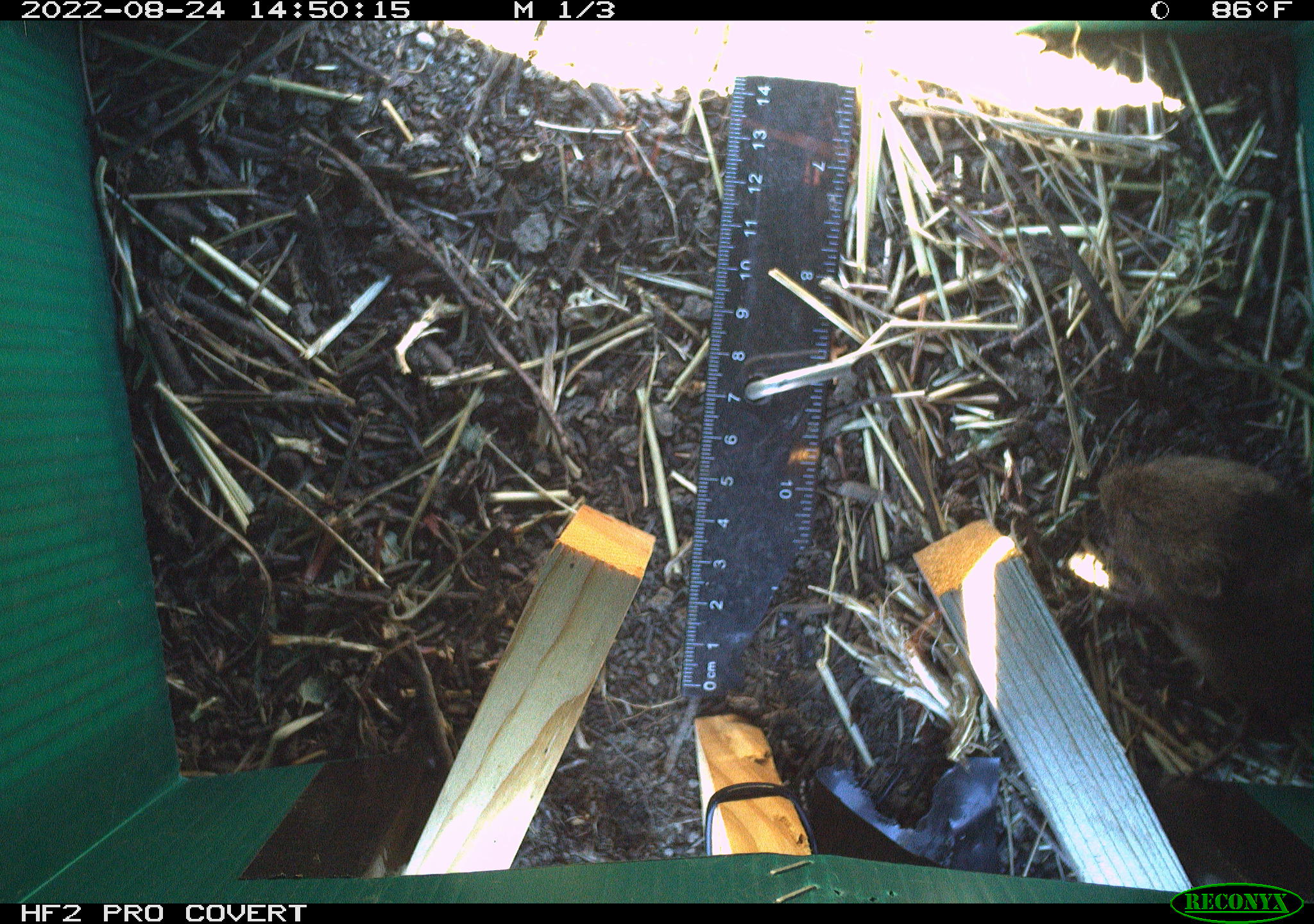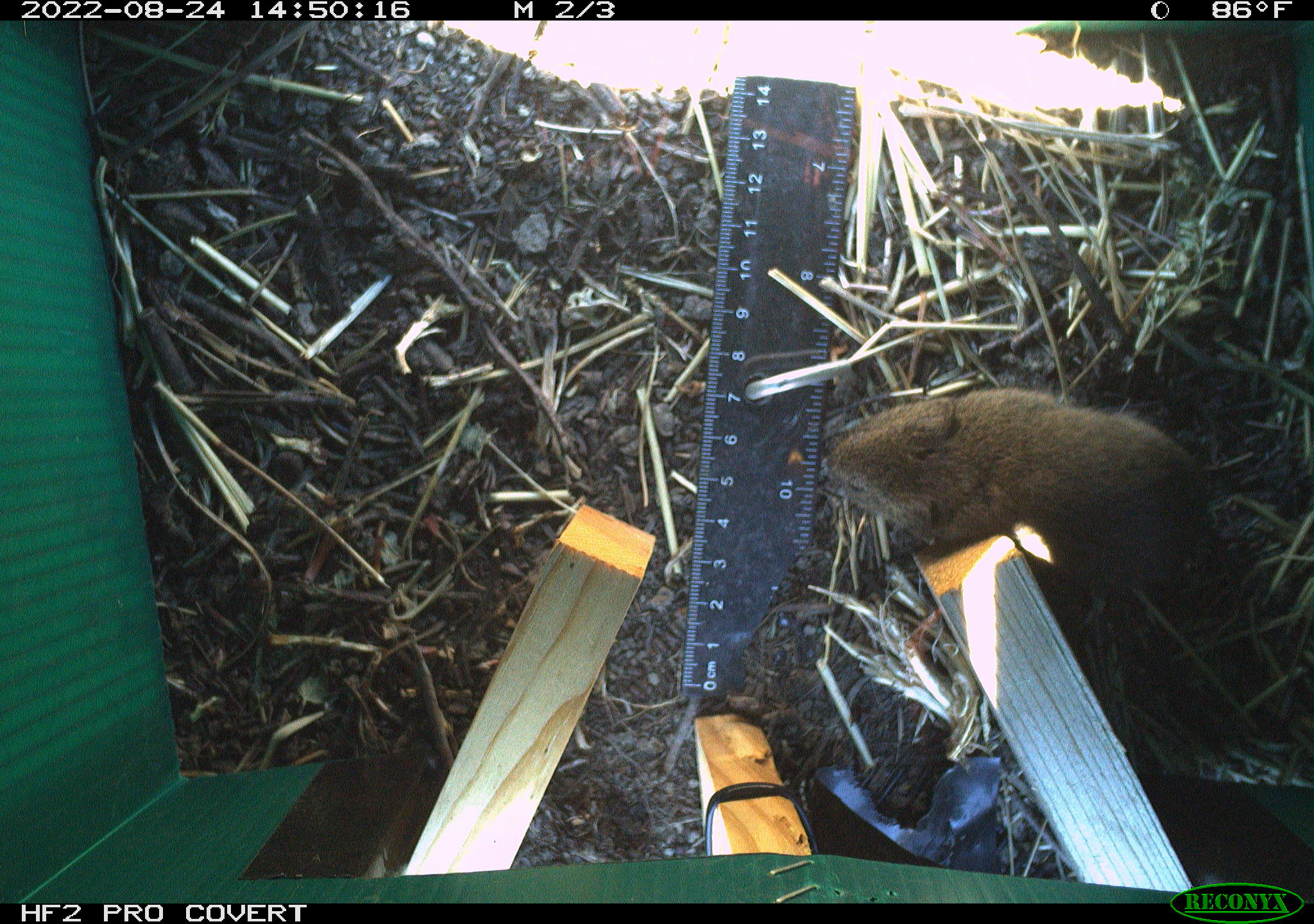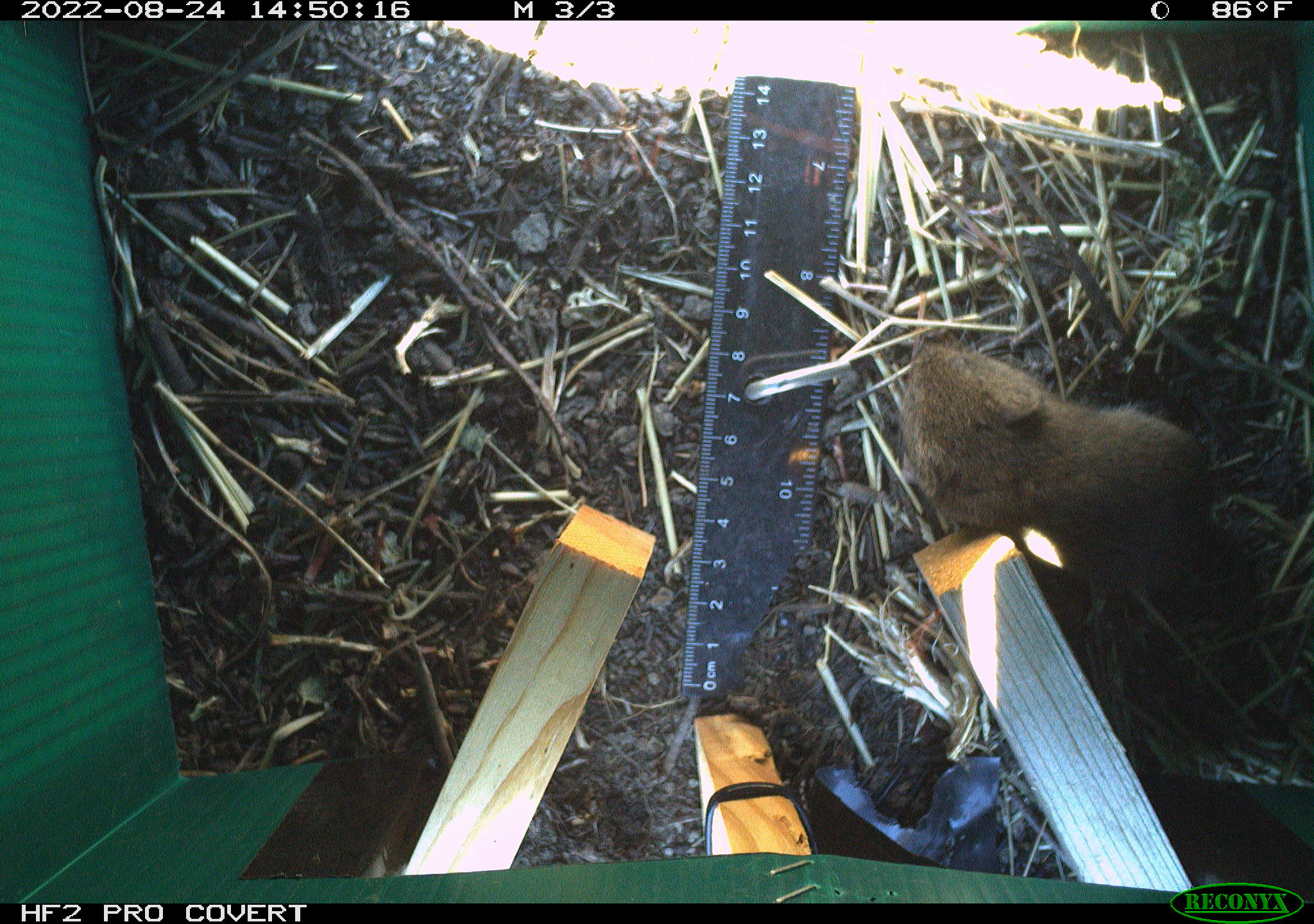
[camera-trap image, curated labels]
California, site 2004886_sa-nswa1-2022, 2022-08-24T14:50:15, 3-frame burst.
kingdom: Animalia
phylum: Chordata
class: Mammalia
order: Rodentia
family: Cricetidae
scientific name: Cricetidae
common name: hamsters, voles, lemmings, and allies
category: cricetidae family